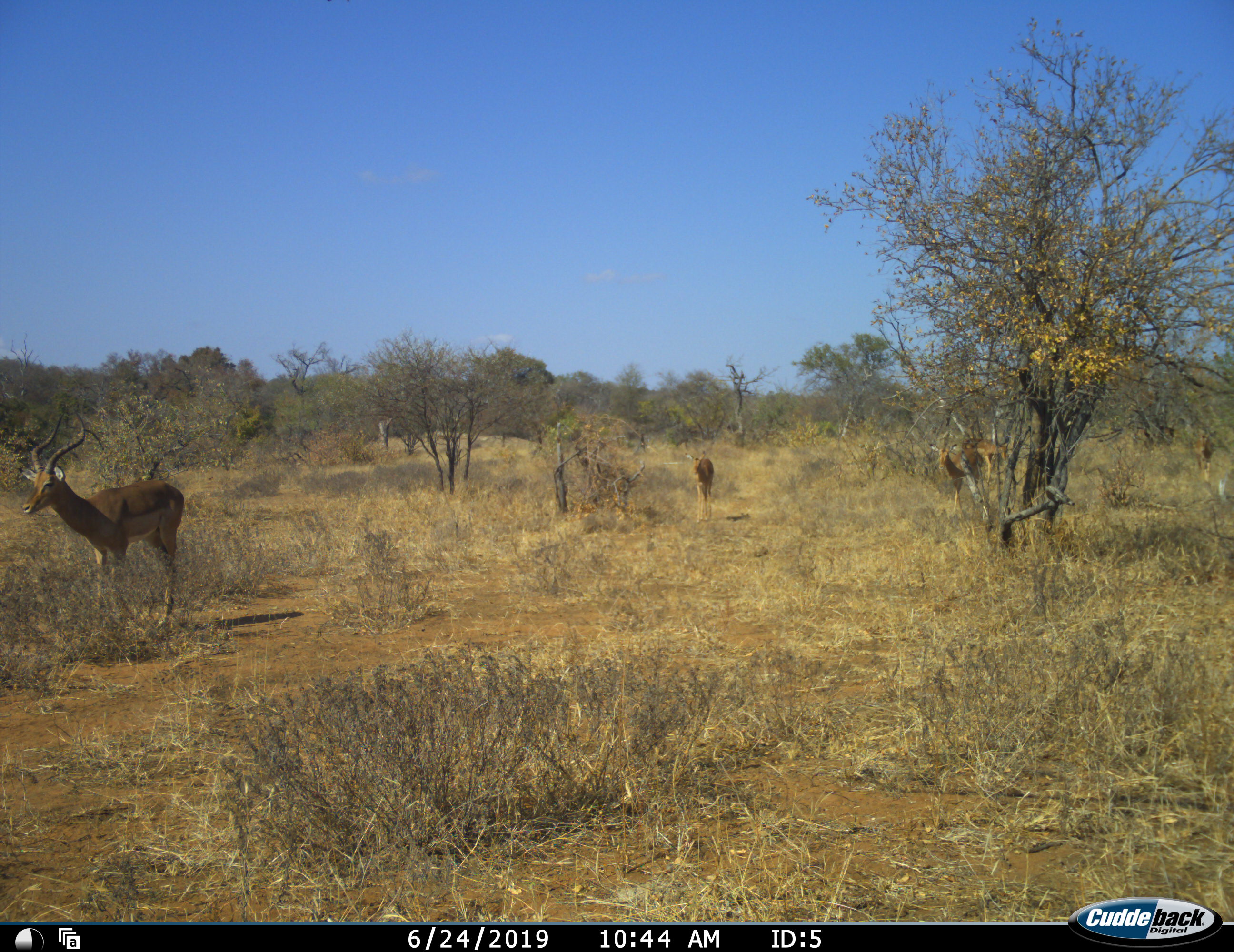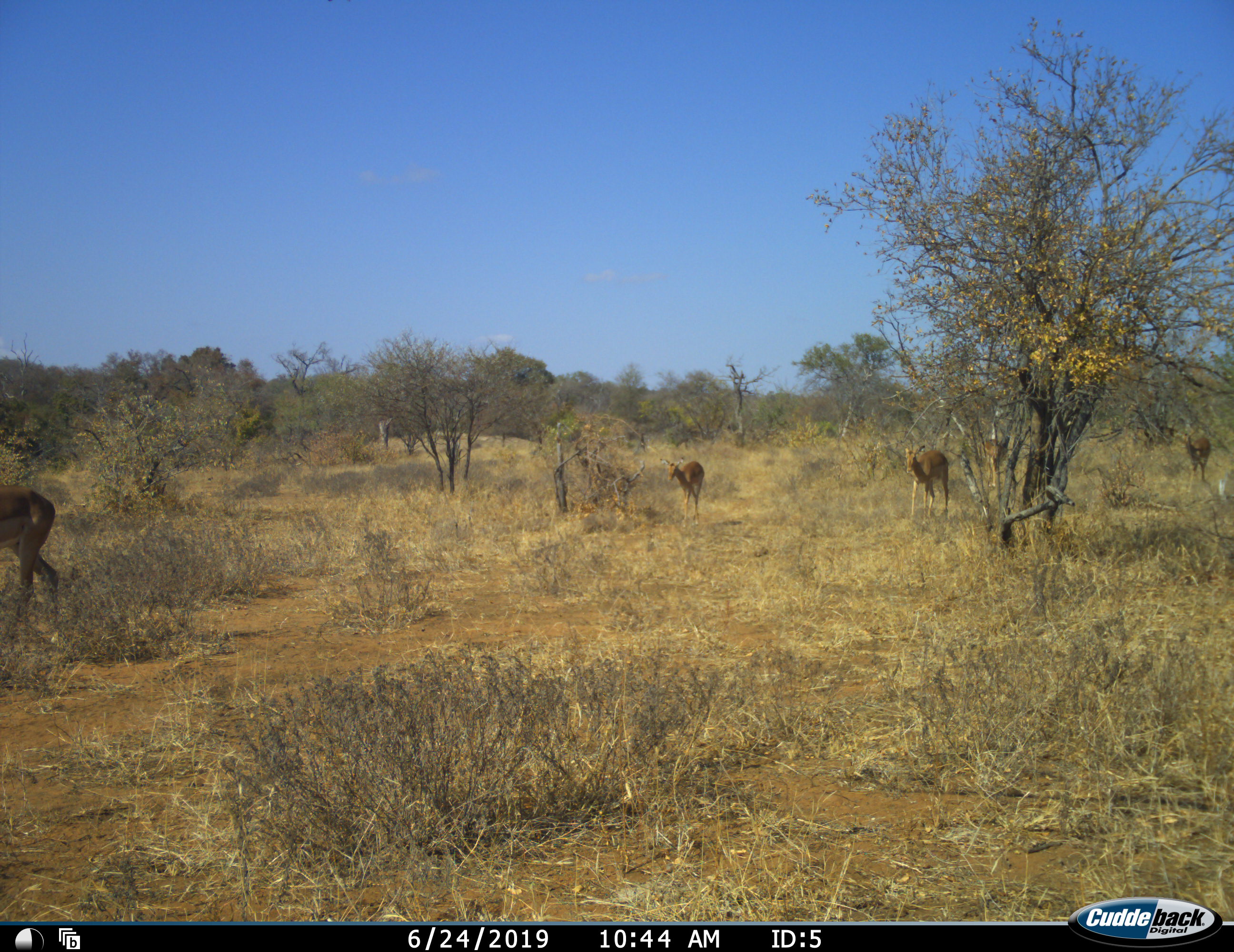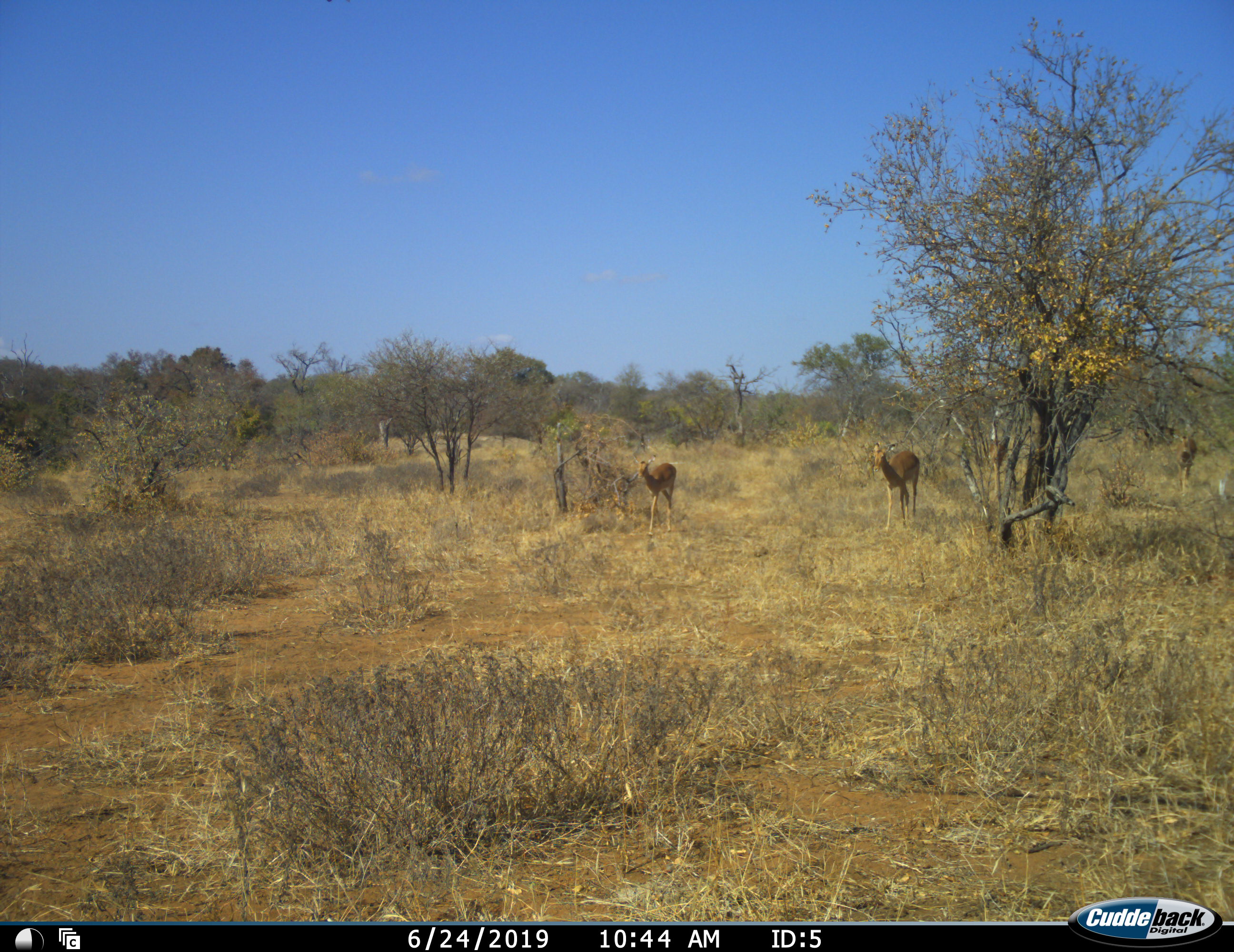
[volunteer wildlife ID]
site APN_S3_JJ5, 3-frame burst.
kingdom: Animalia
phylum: Chordata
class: Mammalia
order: Artiodactyla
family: Bovidae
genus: Aepyceros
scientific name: Aepyceros melampus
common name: impala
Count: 4.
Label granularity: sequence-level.